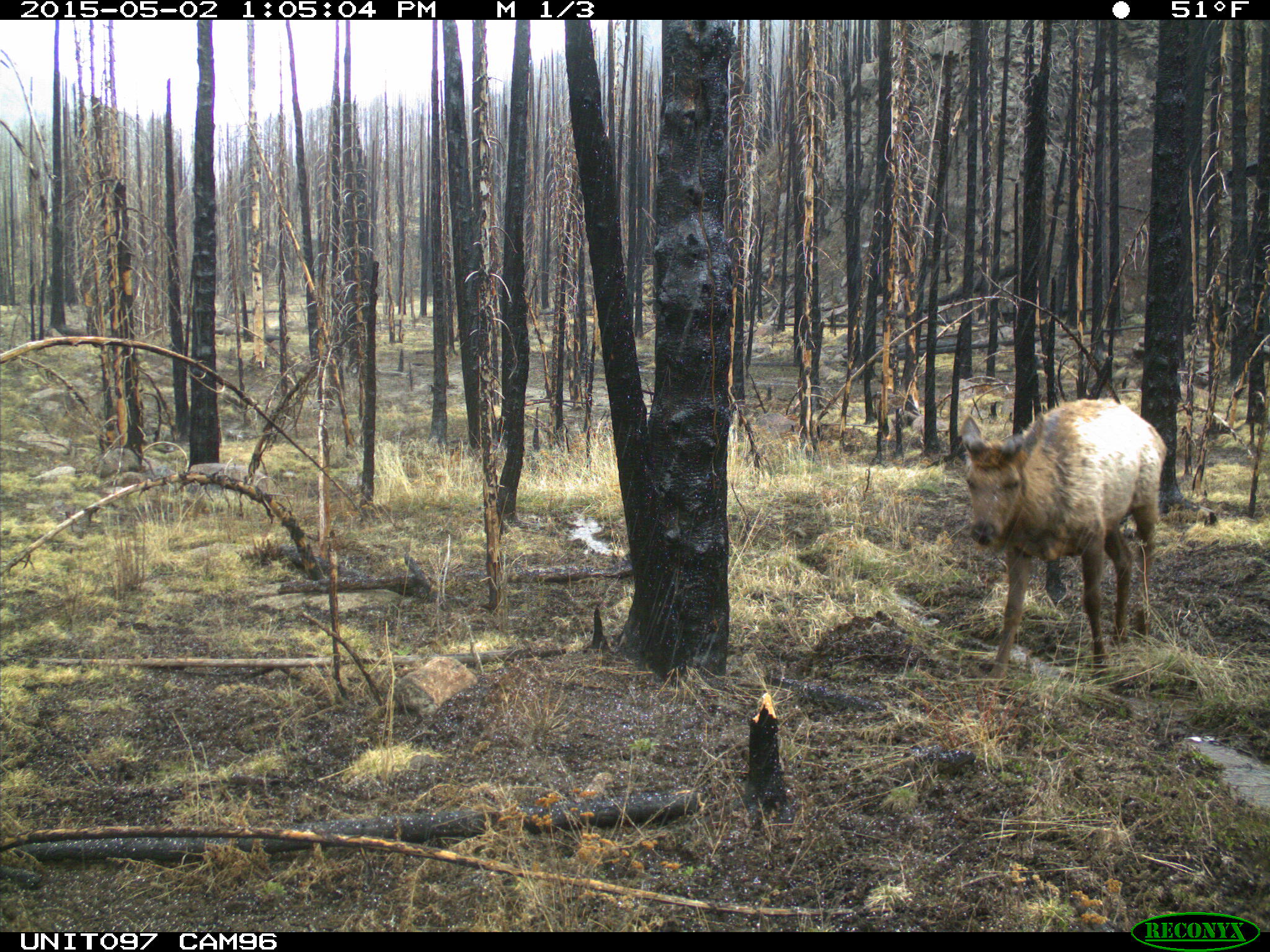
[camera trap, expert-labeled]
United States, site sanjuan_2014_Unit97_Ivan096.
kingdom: Animalia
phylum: Chordata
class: Mammalia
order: Artiodactyla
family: Cervidae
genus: Cervus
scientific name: Cervus elaphus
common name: red deer